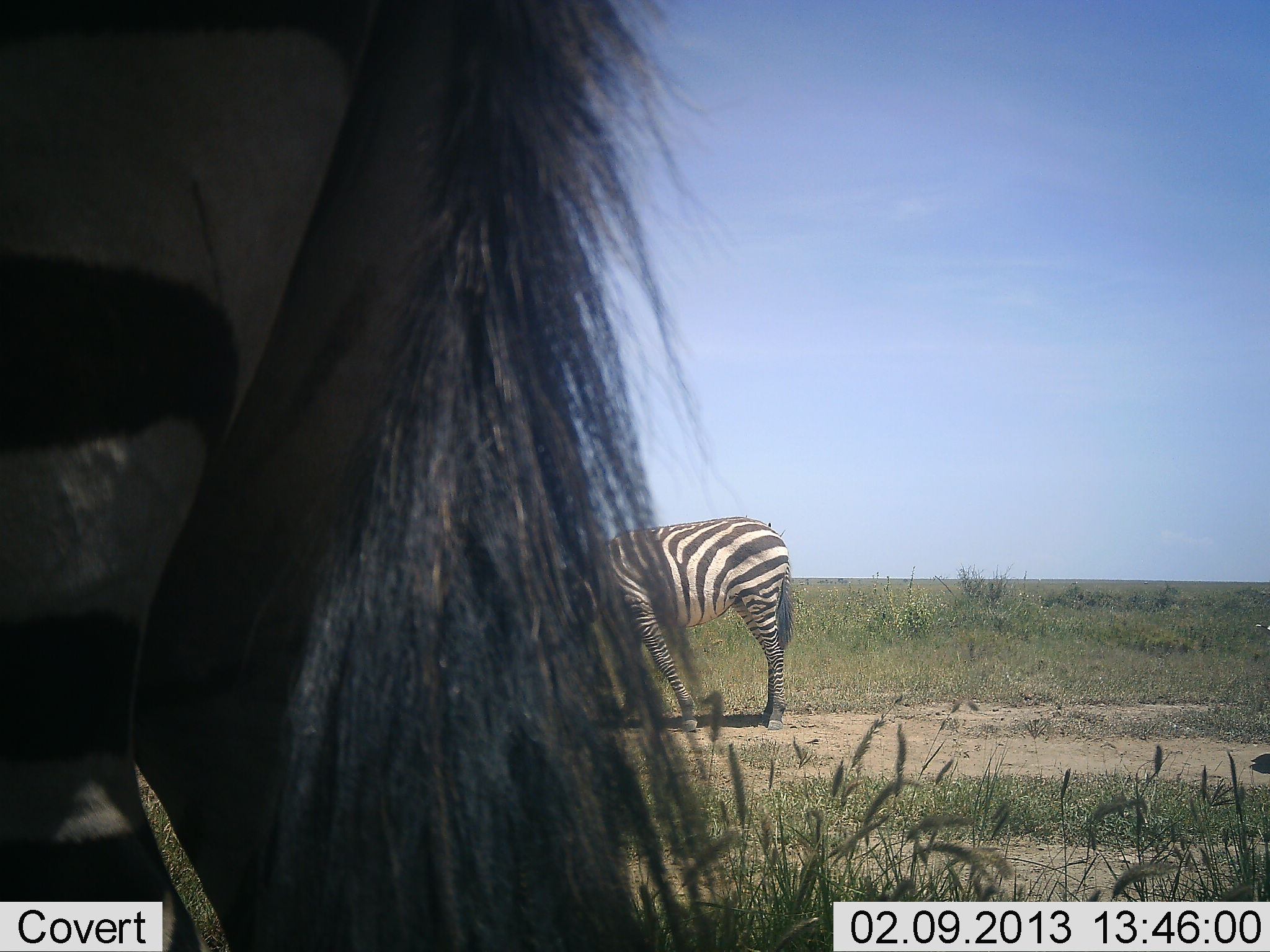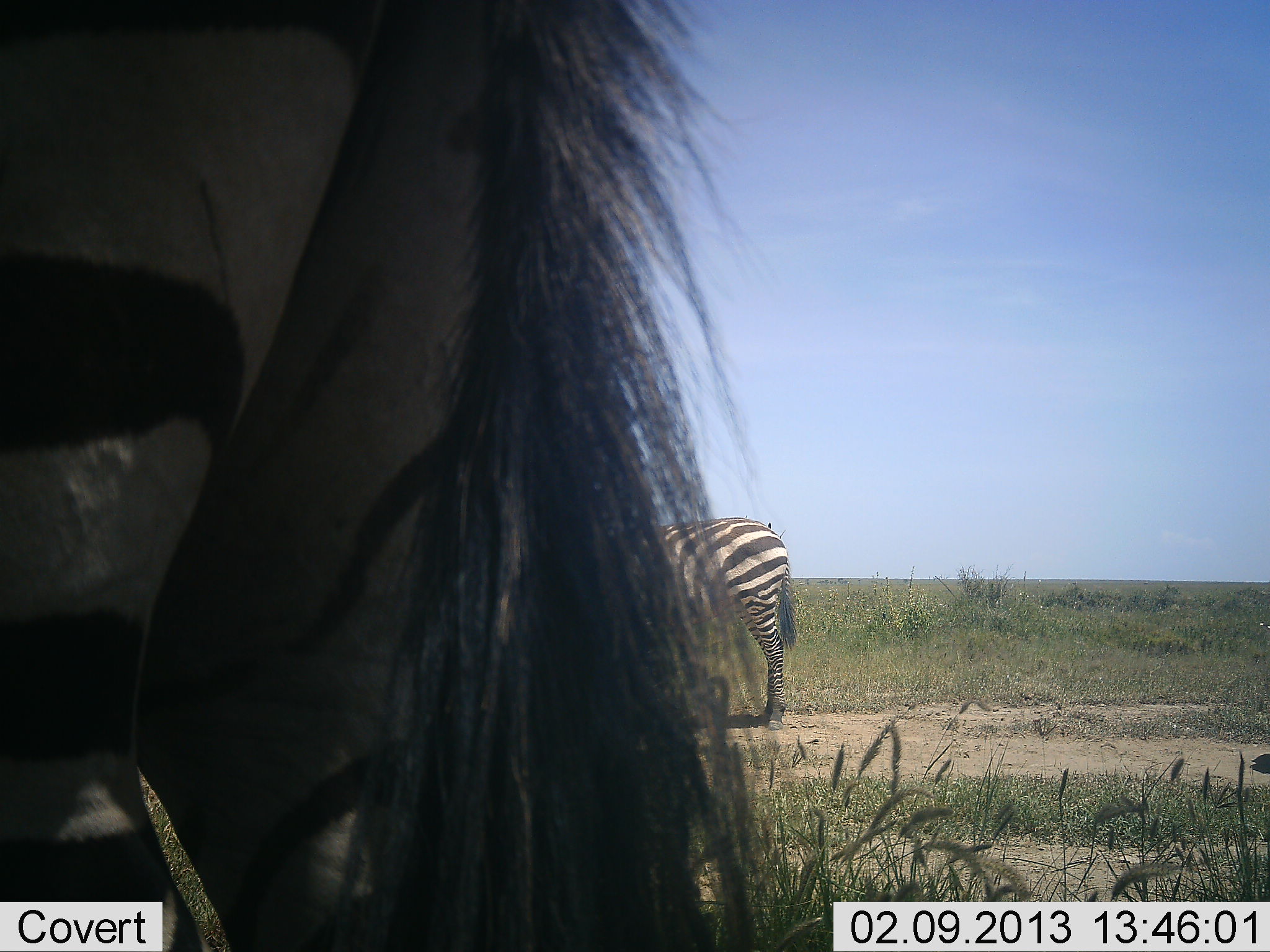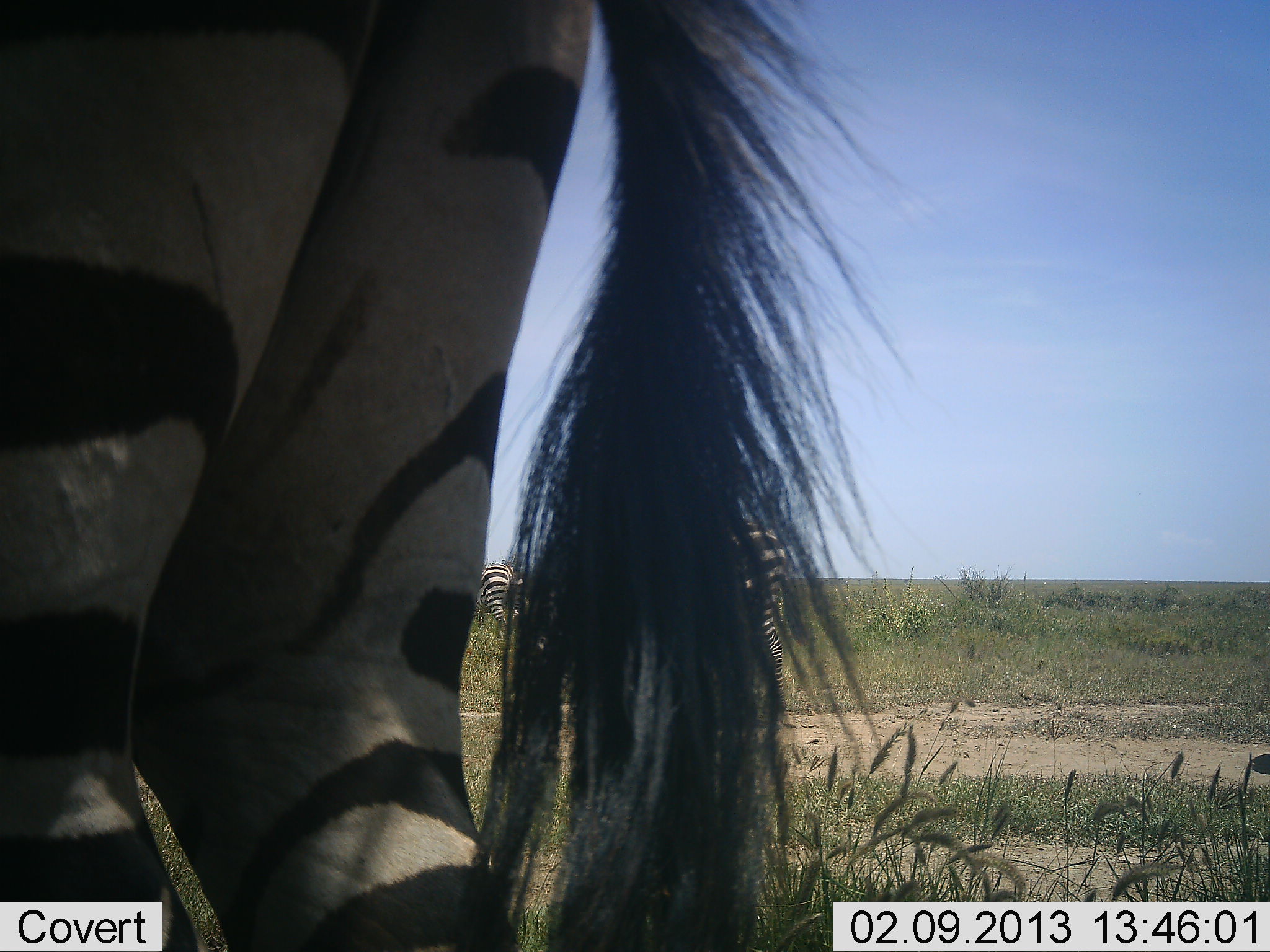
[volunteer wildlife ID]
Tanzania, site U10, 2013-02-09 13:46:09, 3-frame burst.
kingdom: Animalia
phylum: Chordata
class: Mammalia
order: Perissodactyla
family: Equidae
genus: Equus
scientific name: Equus quagga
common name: plains zebra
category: zebra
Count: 3.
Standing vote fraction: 82%.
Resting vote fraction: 0%.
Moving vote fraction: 5%.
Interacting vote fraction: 0%.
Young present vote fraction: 0%.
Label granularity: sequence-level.